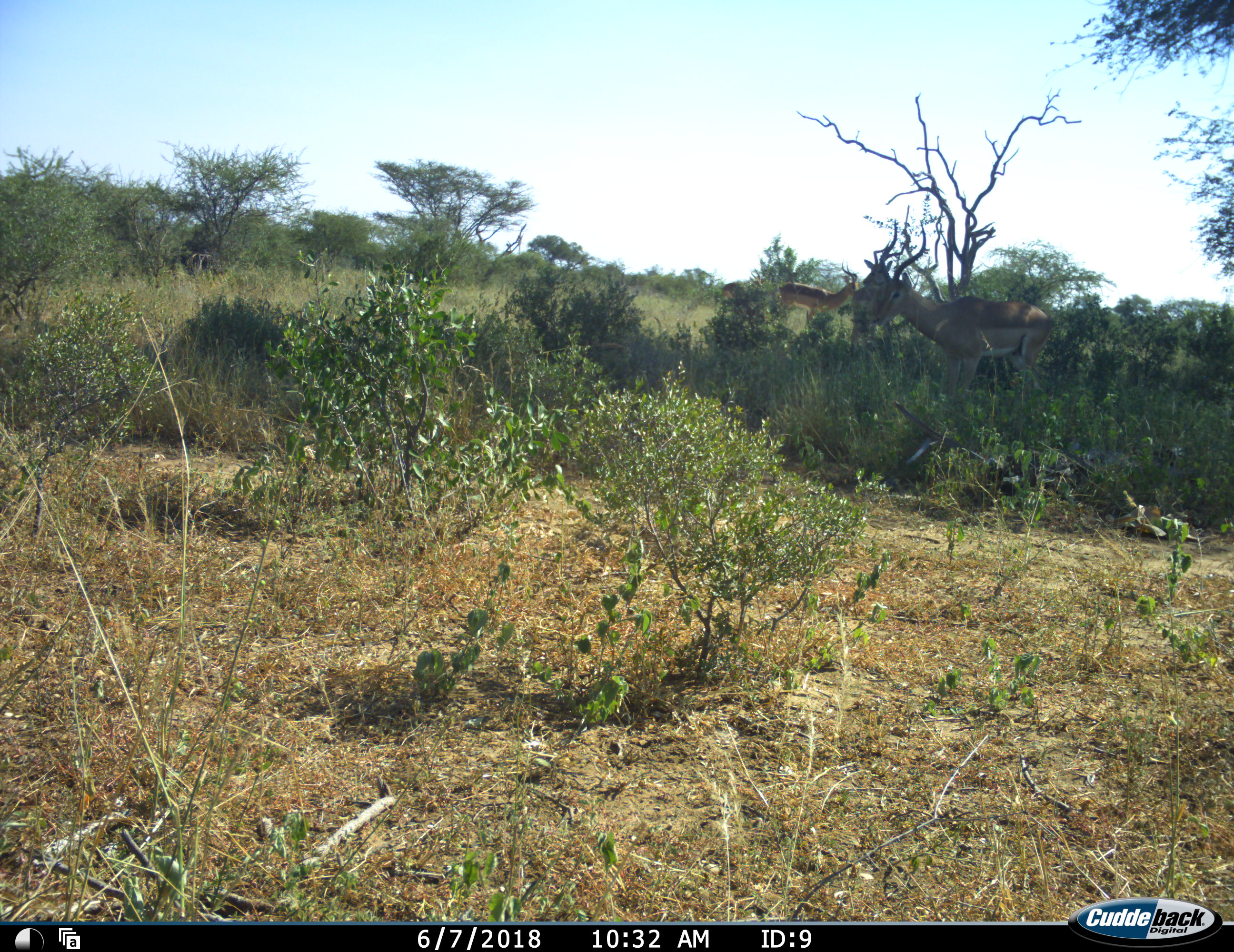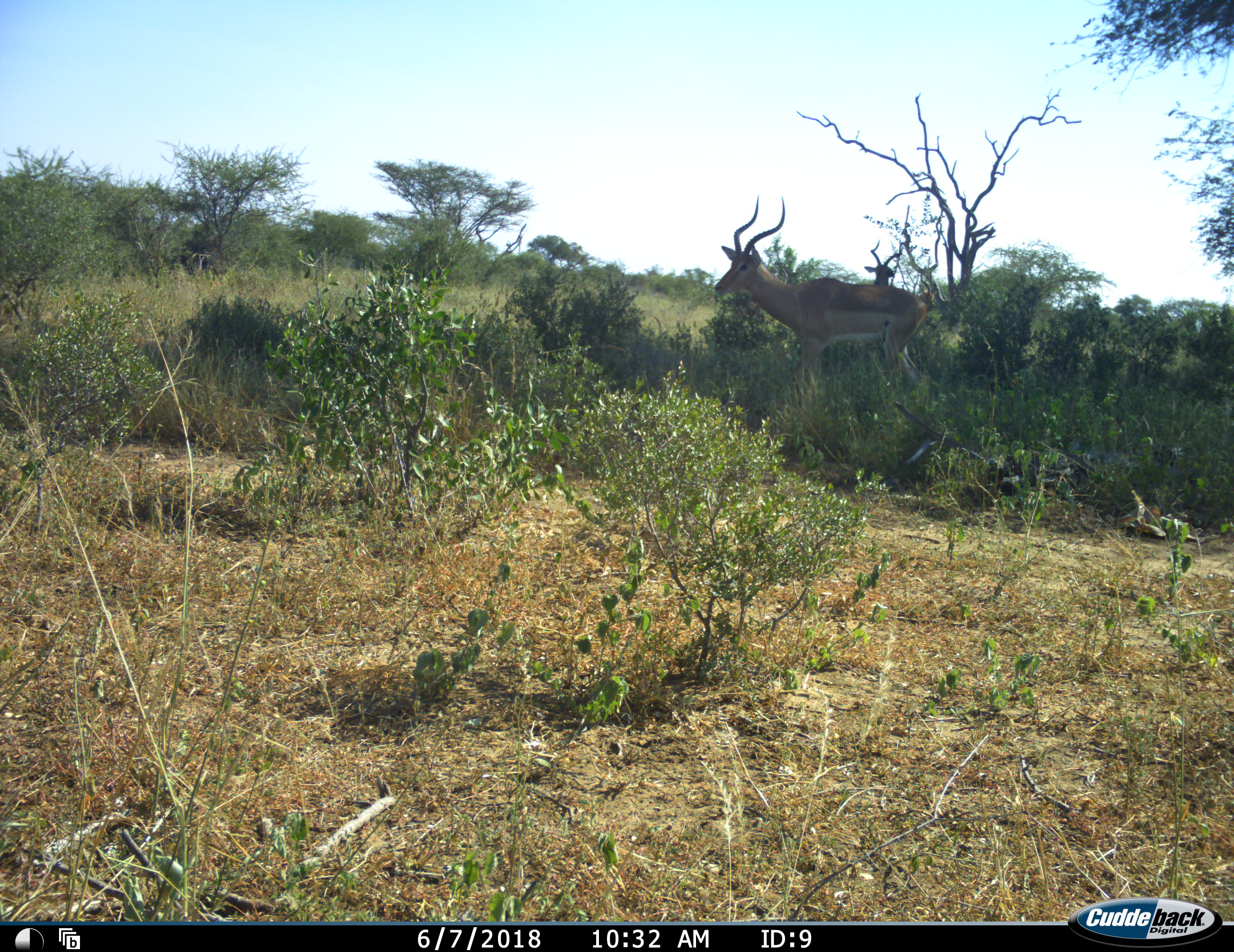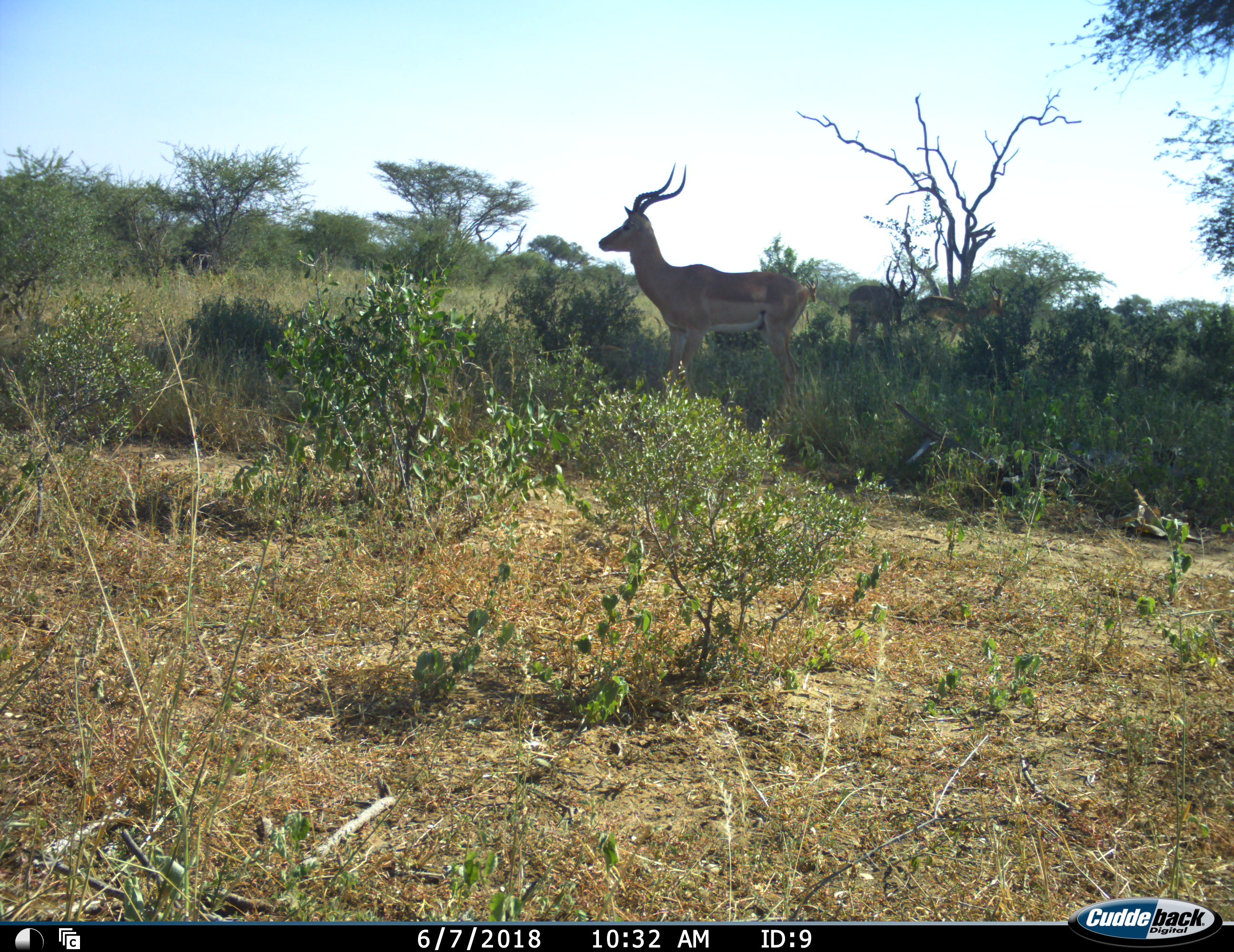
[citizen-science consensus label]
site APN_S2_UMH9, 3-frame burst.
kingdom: Animalia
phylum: Chordata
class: Mammalia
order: Artiodactyla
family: Bovidae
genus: Aepyceros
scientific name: Aepyceros melampus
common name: impala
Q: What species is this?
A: Impala (Aepyceros melampus).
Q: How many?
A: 3.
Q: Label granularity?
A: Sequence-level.